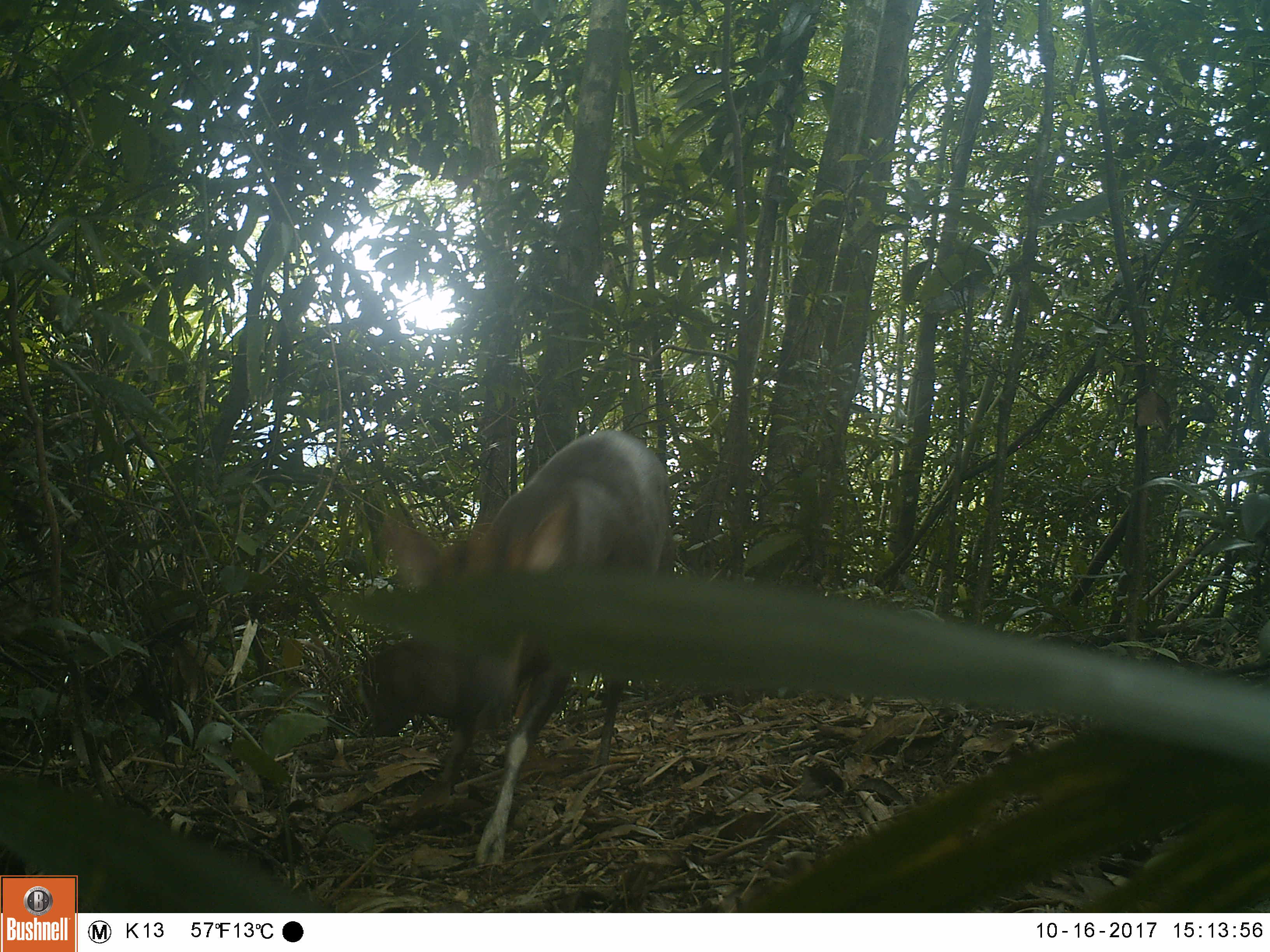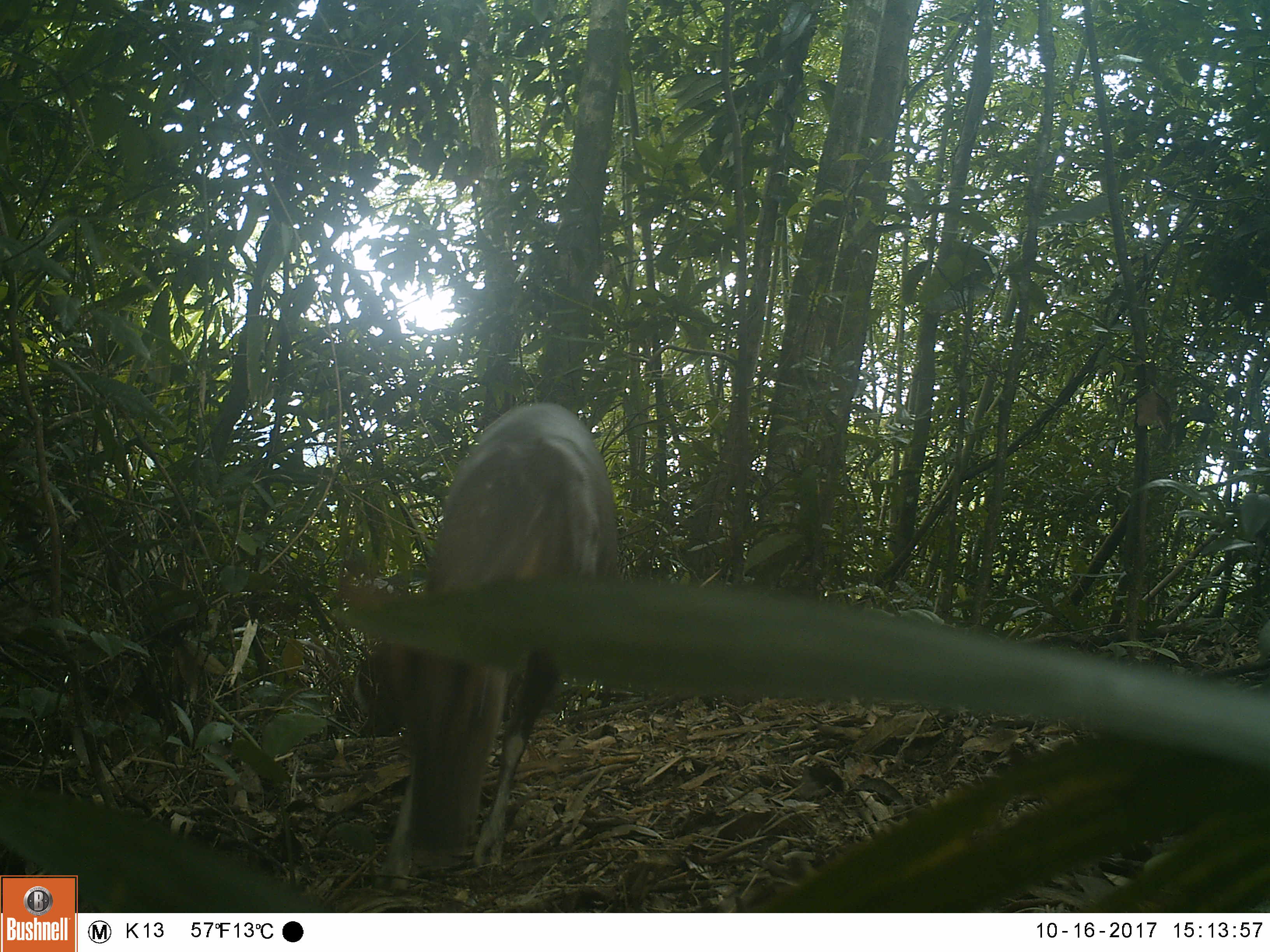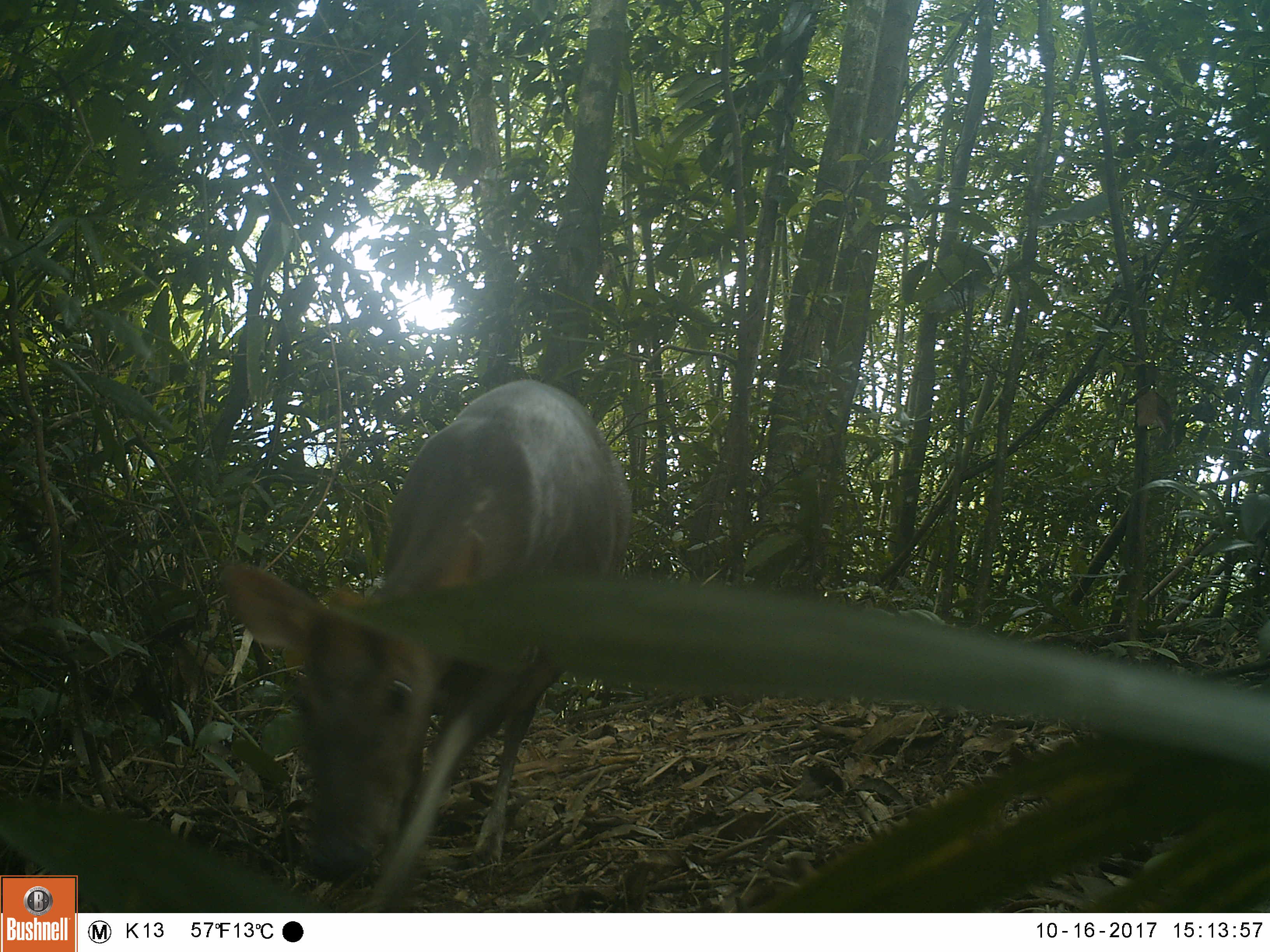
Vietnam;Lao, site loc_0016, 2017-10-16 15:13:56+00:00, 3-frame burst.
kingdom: Animalia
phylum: Chordata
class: Mammalia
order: Artiodactyla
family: Cervidae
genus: Muntiacus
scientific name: Muntiacus rooseveltorum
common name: roosevelt's muntjac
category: roosevelts muntjac group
Roosevelts muntjac group (roosevelt's muntjac) (Muntiacus rooseveltorum). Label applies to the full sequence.